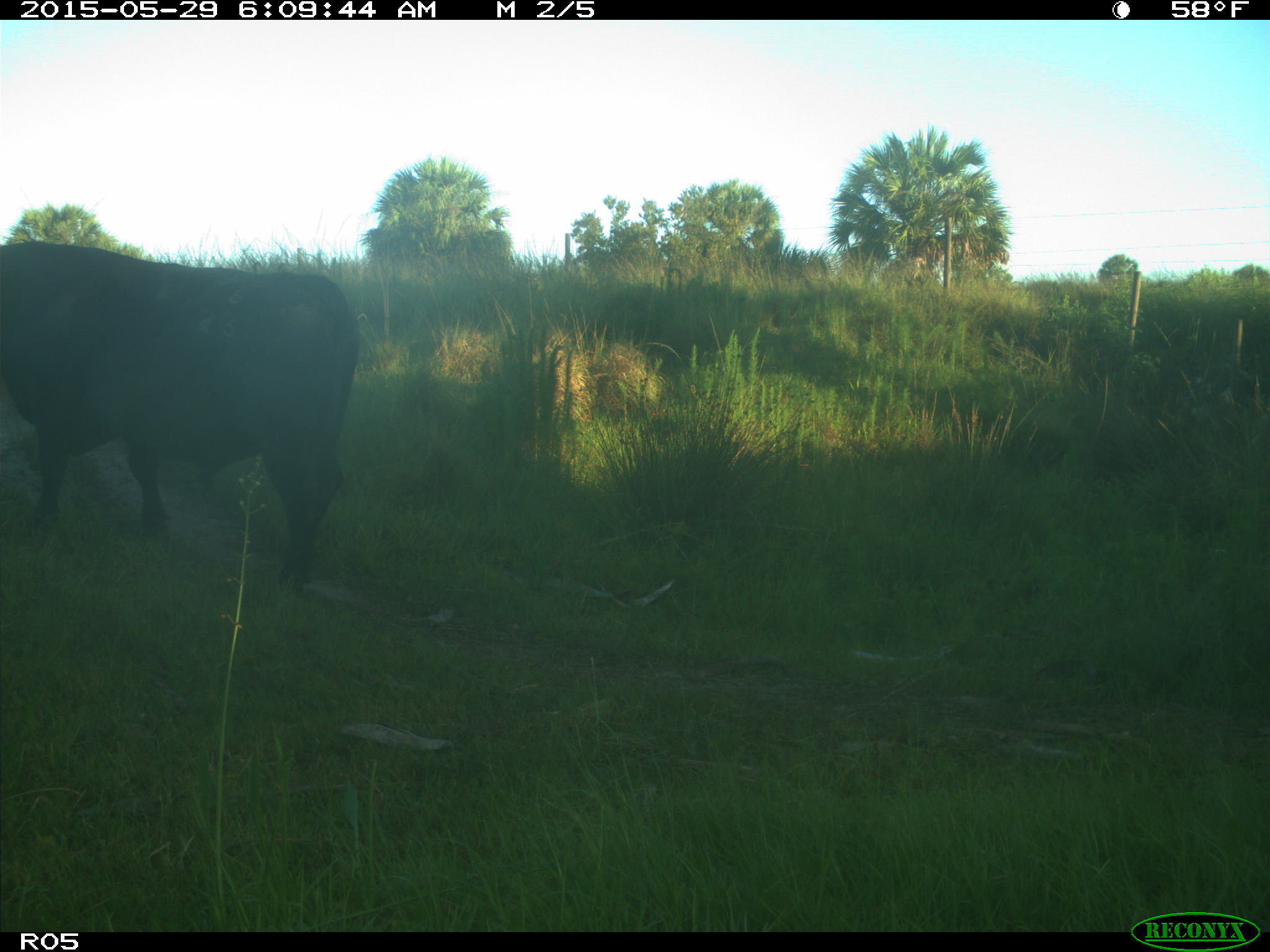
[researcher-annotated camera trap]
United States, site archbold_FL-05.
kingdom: Animalia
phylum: Chordata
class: Mammalia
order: Artiodactyla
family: Bovidae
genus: Bos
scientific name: Bos taurus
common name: domestic cow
Bos taurus (domestic cow).